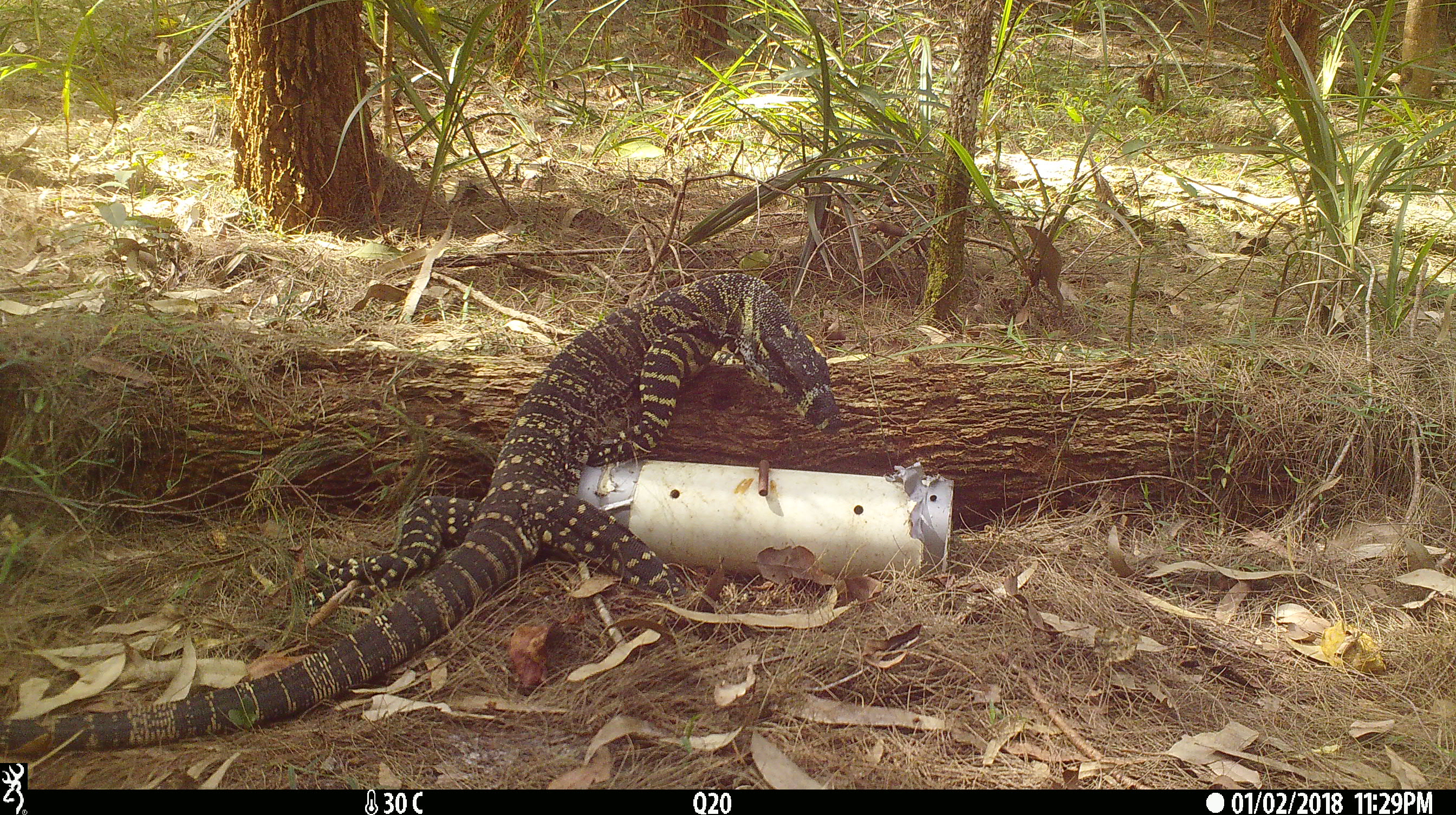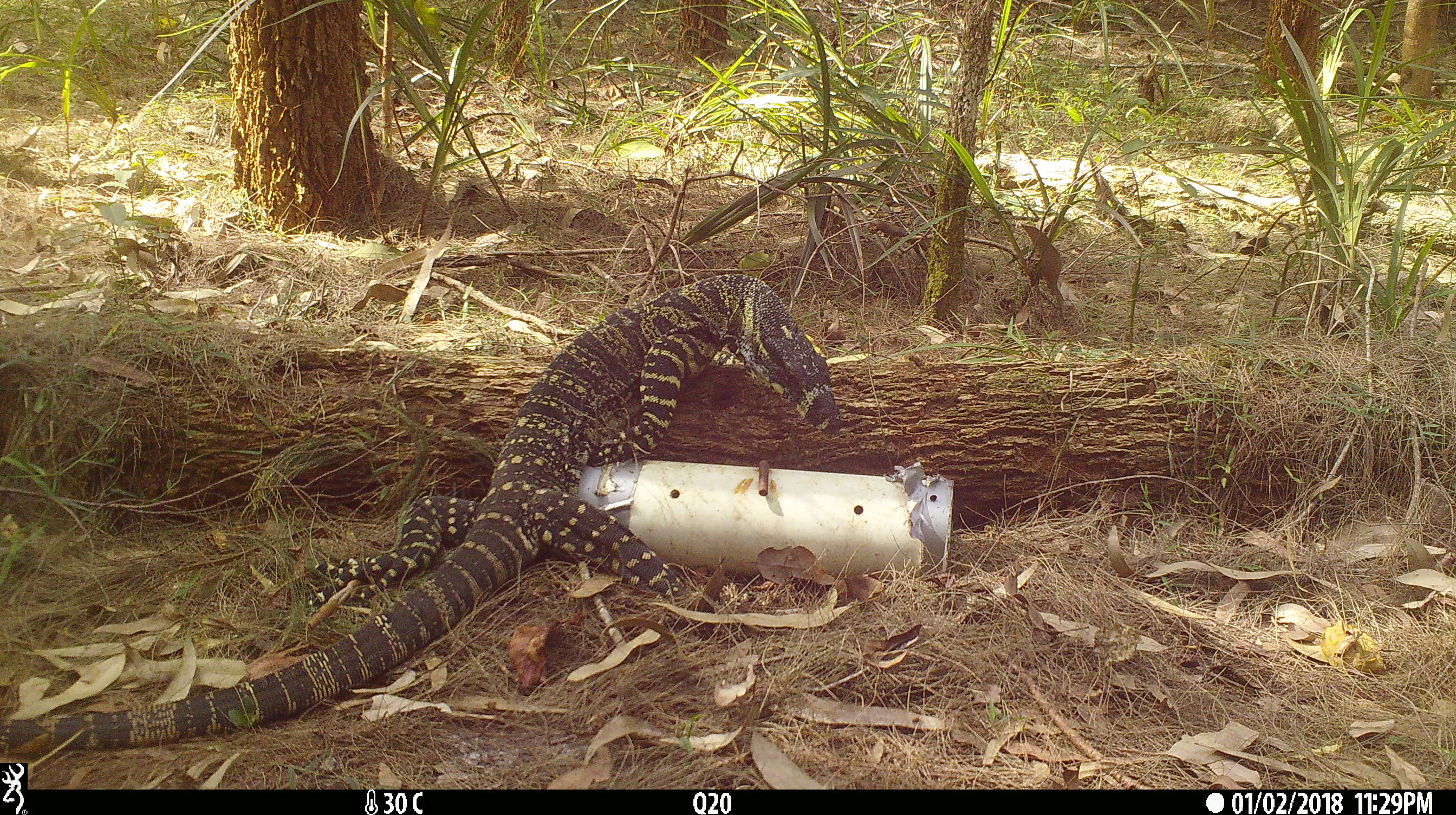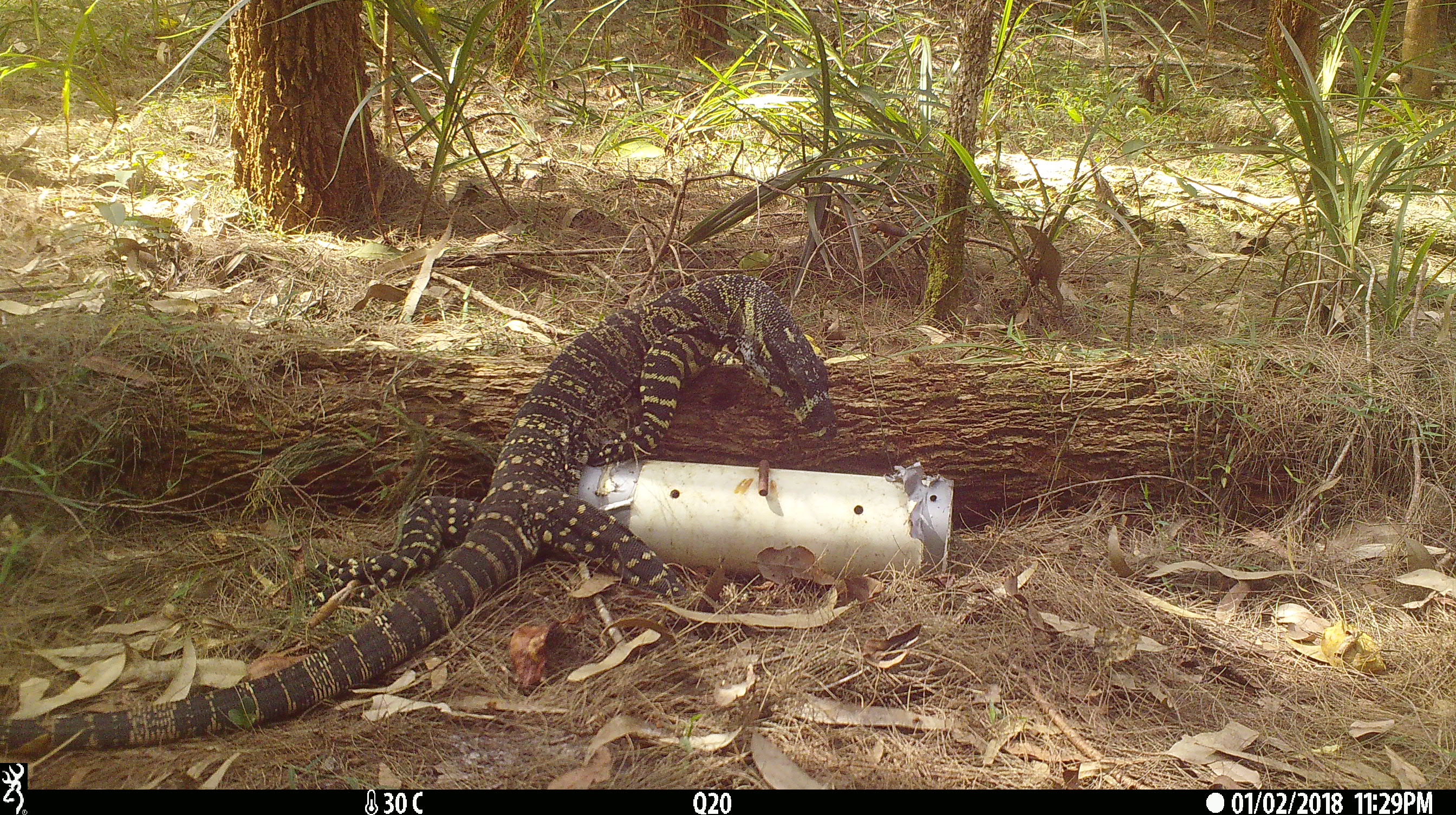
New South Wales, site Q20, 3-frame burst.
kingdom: Animalia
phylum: Chordata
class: Reptilia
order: Squamata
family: Varanidae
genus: Varanus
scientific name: Varanus varius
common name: lace monitor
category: goanna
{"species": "goanna (lace monitor) (Varanus varius)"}